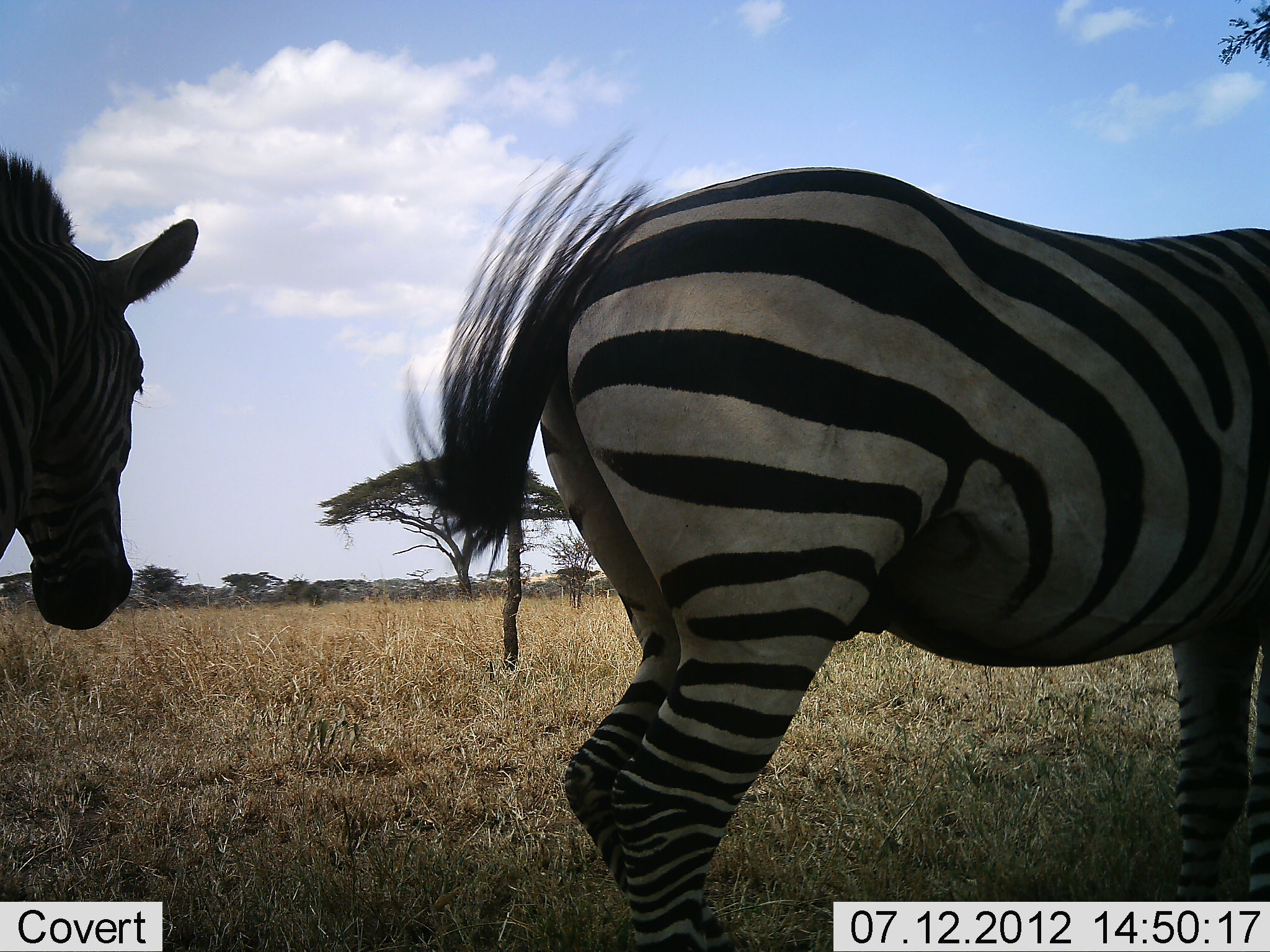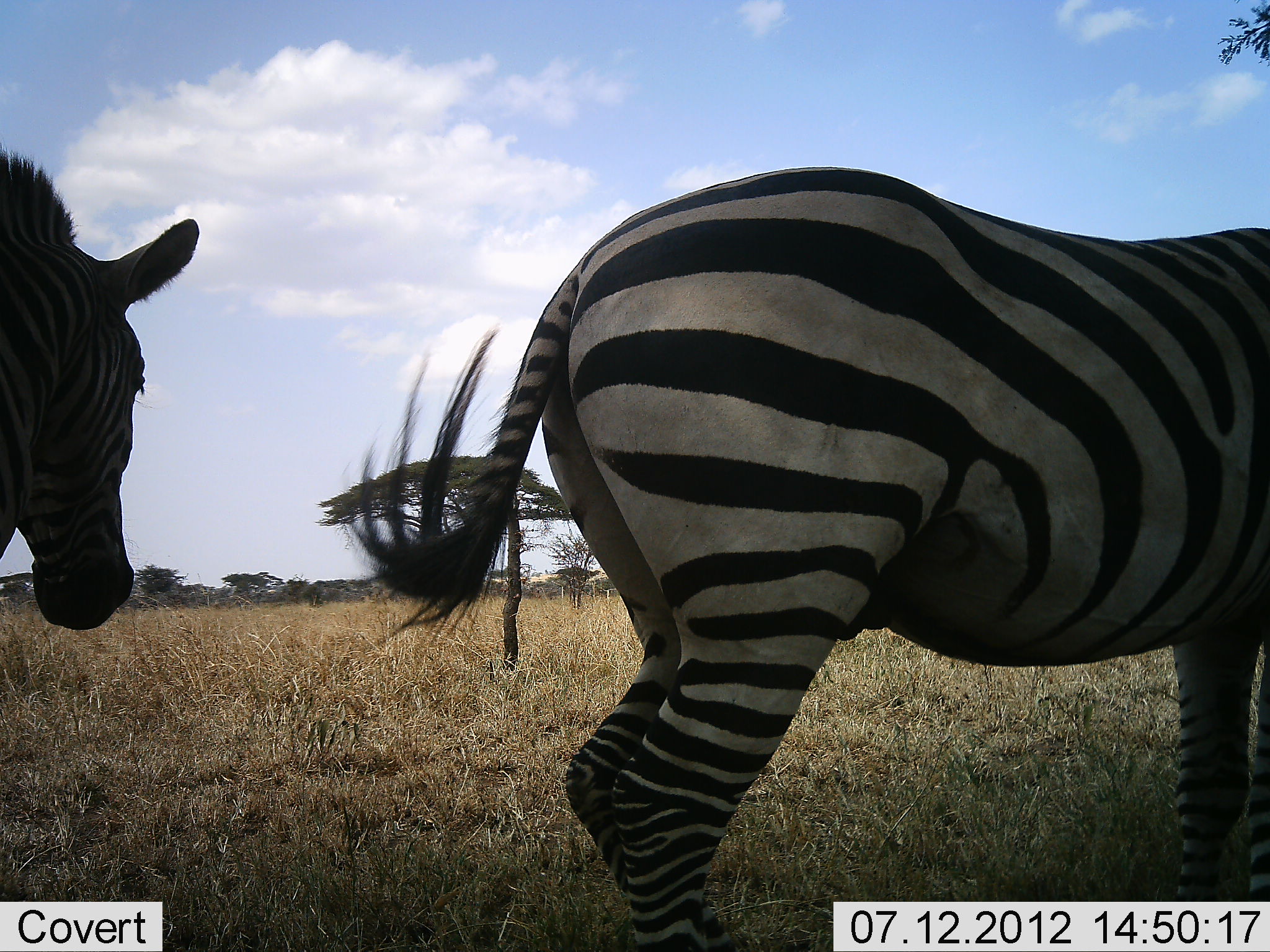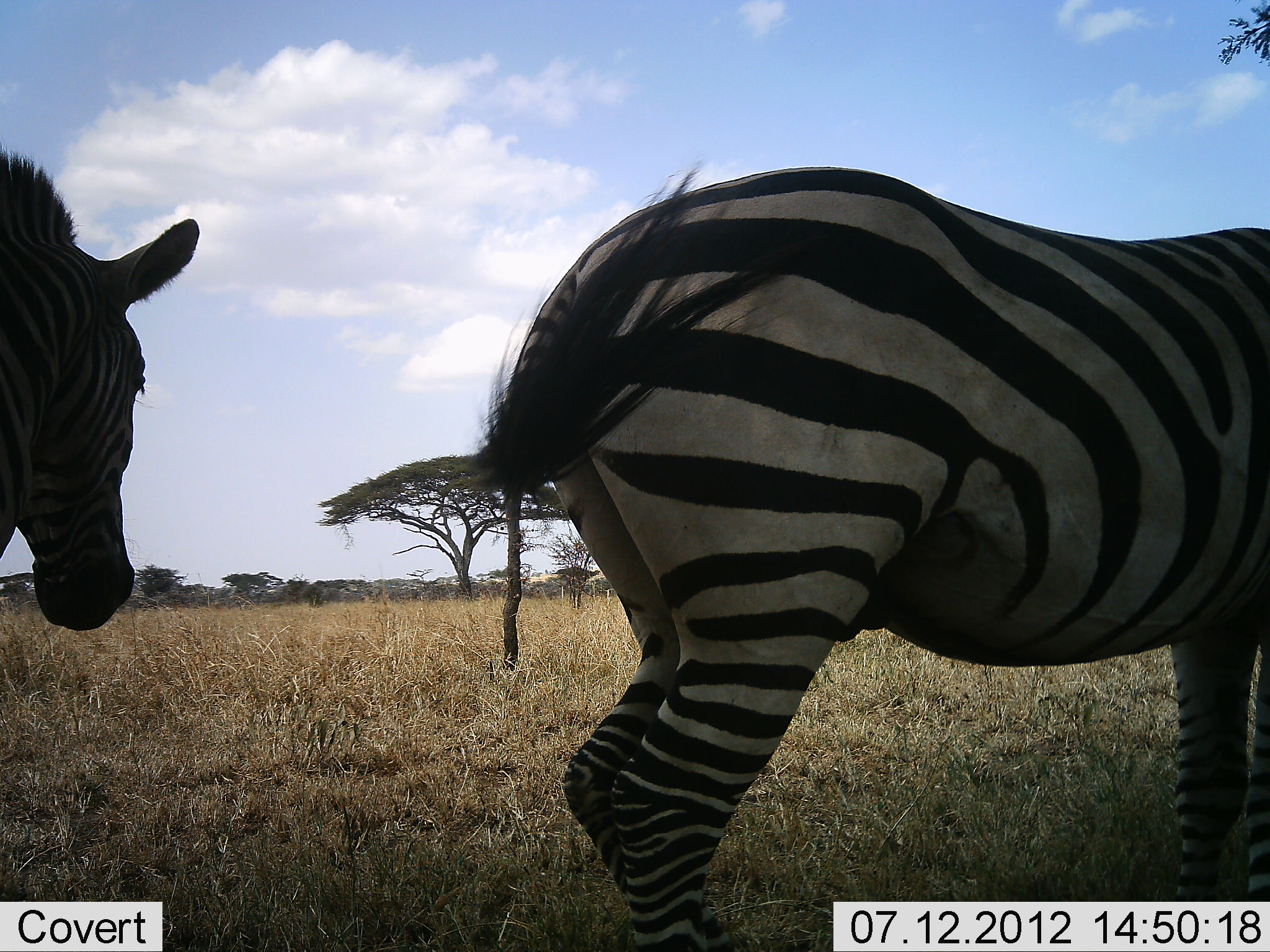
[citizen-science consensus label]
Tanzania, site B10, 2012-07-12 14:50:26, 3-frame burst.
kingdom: Animalia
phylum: Chordata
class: Mammalia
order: Perissodactyla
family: Equidae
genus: Equus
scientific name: Equus quagga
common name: plains zebra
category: zebra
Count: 2.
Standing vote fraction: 100%.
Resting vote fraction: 9%.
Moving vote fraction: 0%.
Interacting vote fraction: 0%.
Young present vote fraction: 0%.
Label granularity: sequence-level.